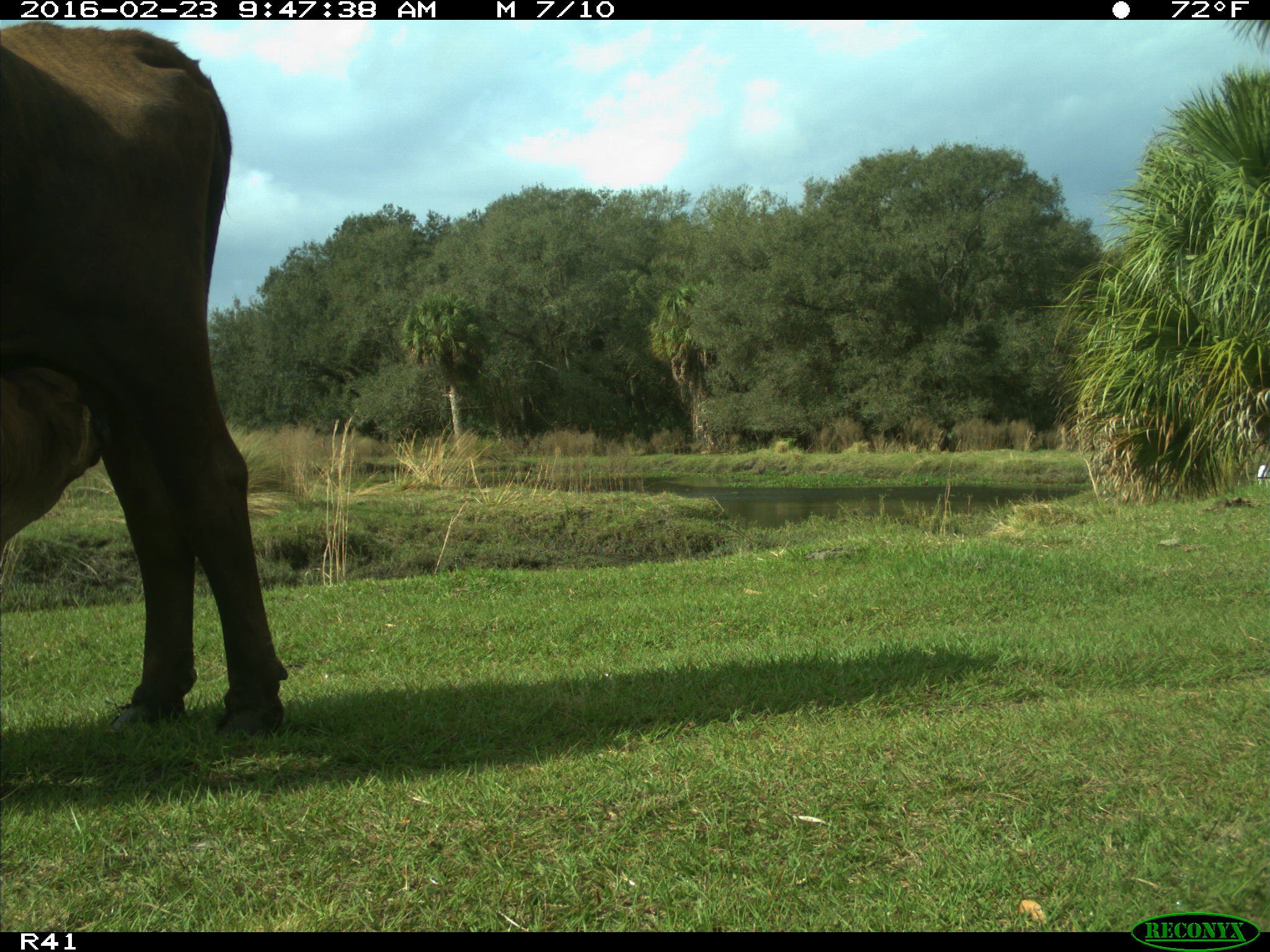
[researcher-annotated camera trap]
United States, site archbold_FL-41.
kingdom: Animalia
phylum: Chordata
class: Mammalia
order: Artiodactyla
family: Bovidae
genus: Bos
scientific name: Bos taurus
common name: domestic cow